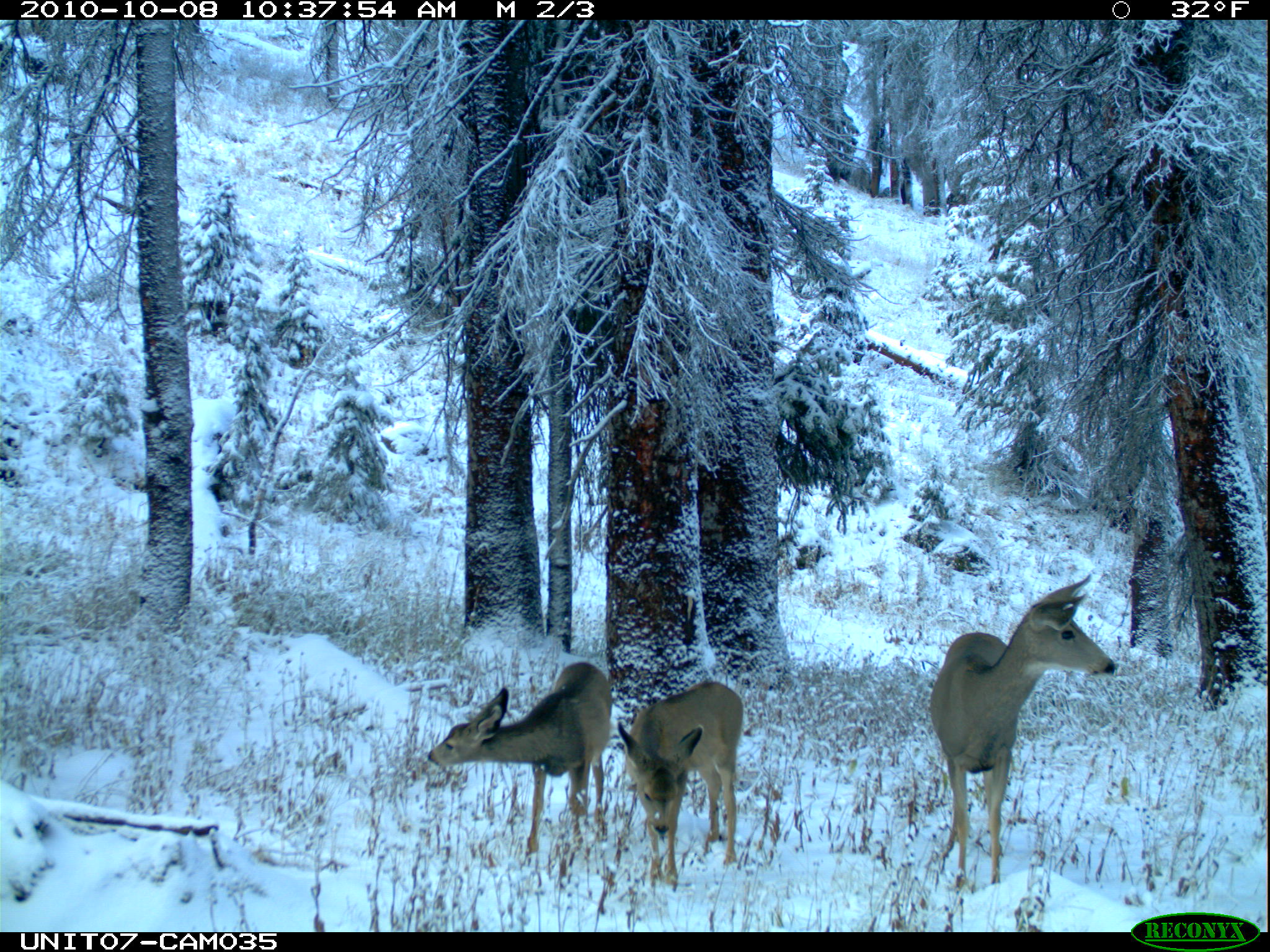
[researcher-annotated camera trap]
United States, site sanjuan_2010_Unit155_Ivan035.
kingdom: Animalia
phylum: Chordata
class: Mammalia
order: Artiodactyla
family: Cervidae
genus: Odocoileus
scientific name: Odocoileus hemionus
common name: mule deer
Odocoileus hemionus (mule deer).